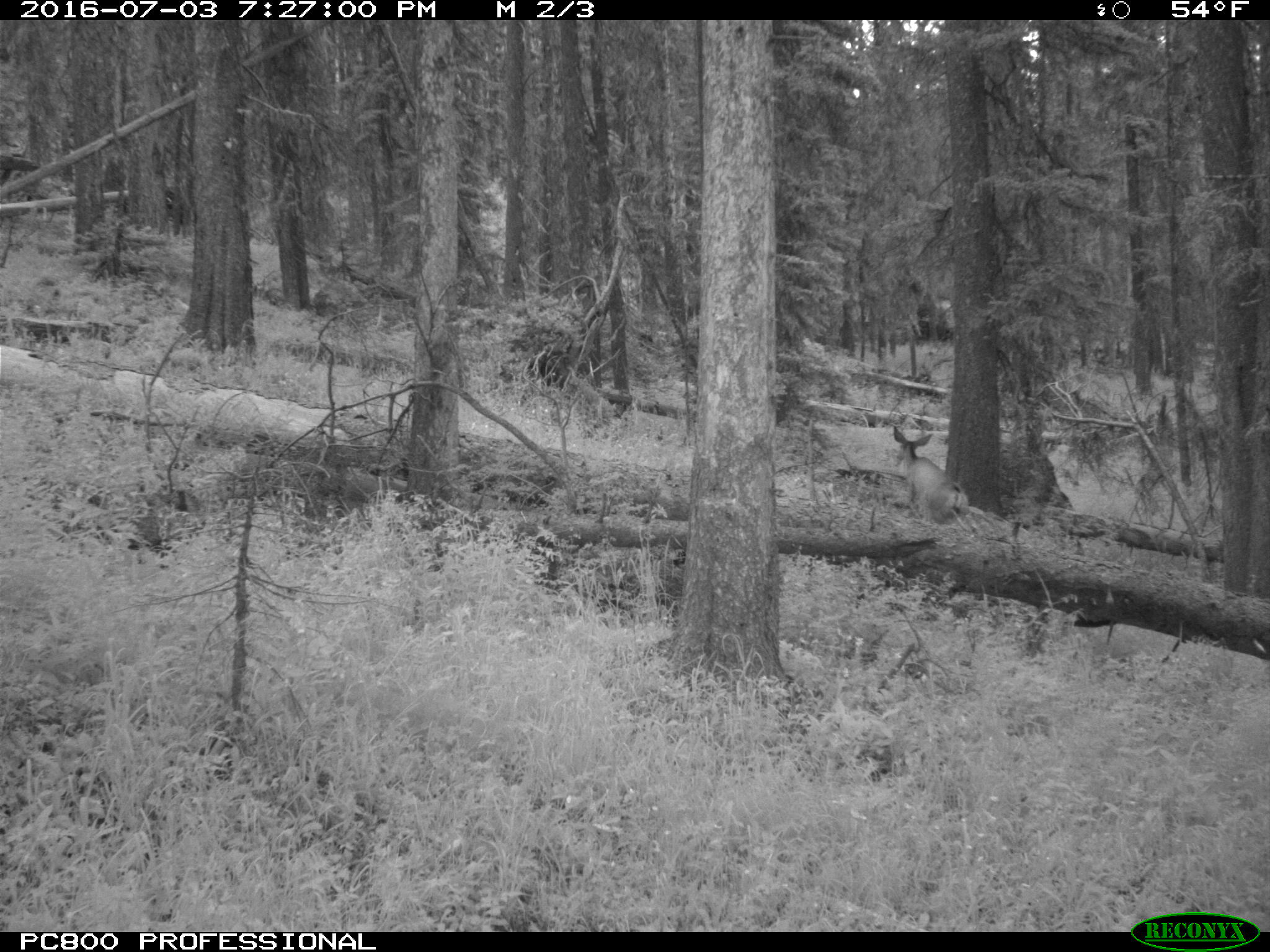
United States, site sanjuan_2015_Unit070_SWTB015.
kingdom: Animalia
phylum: Chordata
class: Mammalia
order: Artiodactyla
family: Cervidae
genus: Odocoileus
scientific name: Odocoileus hemionus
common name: mule deer